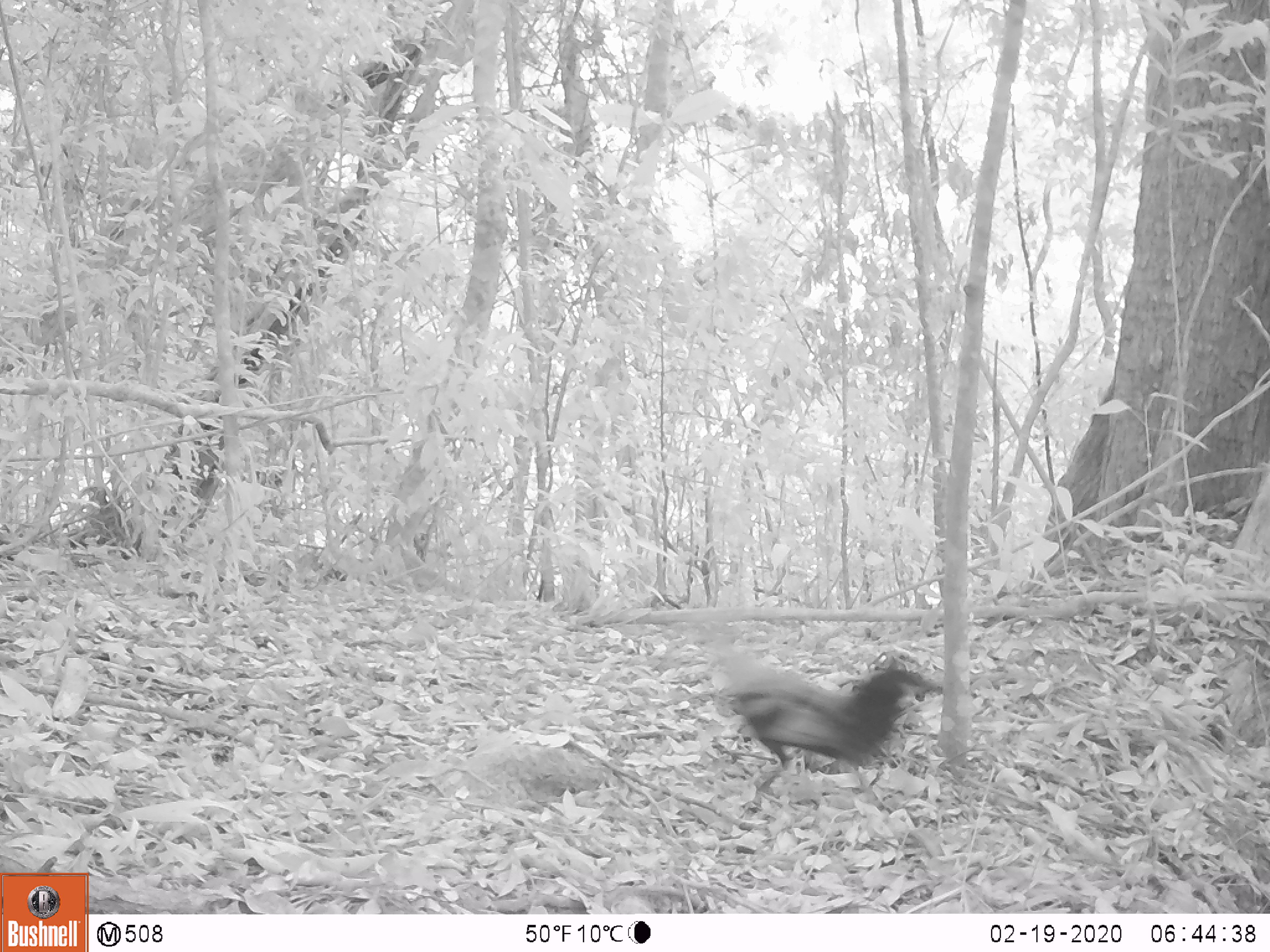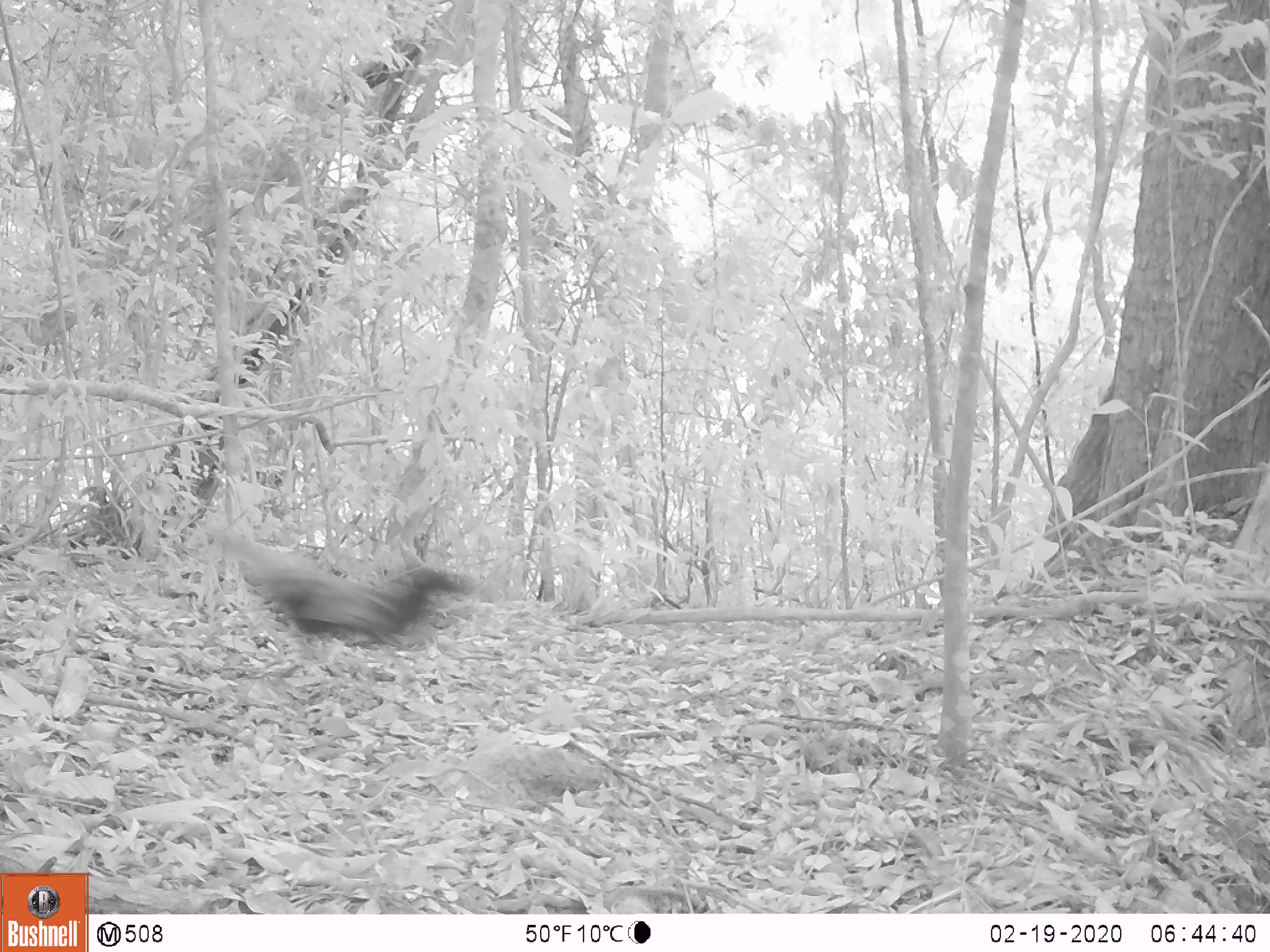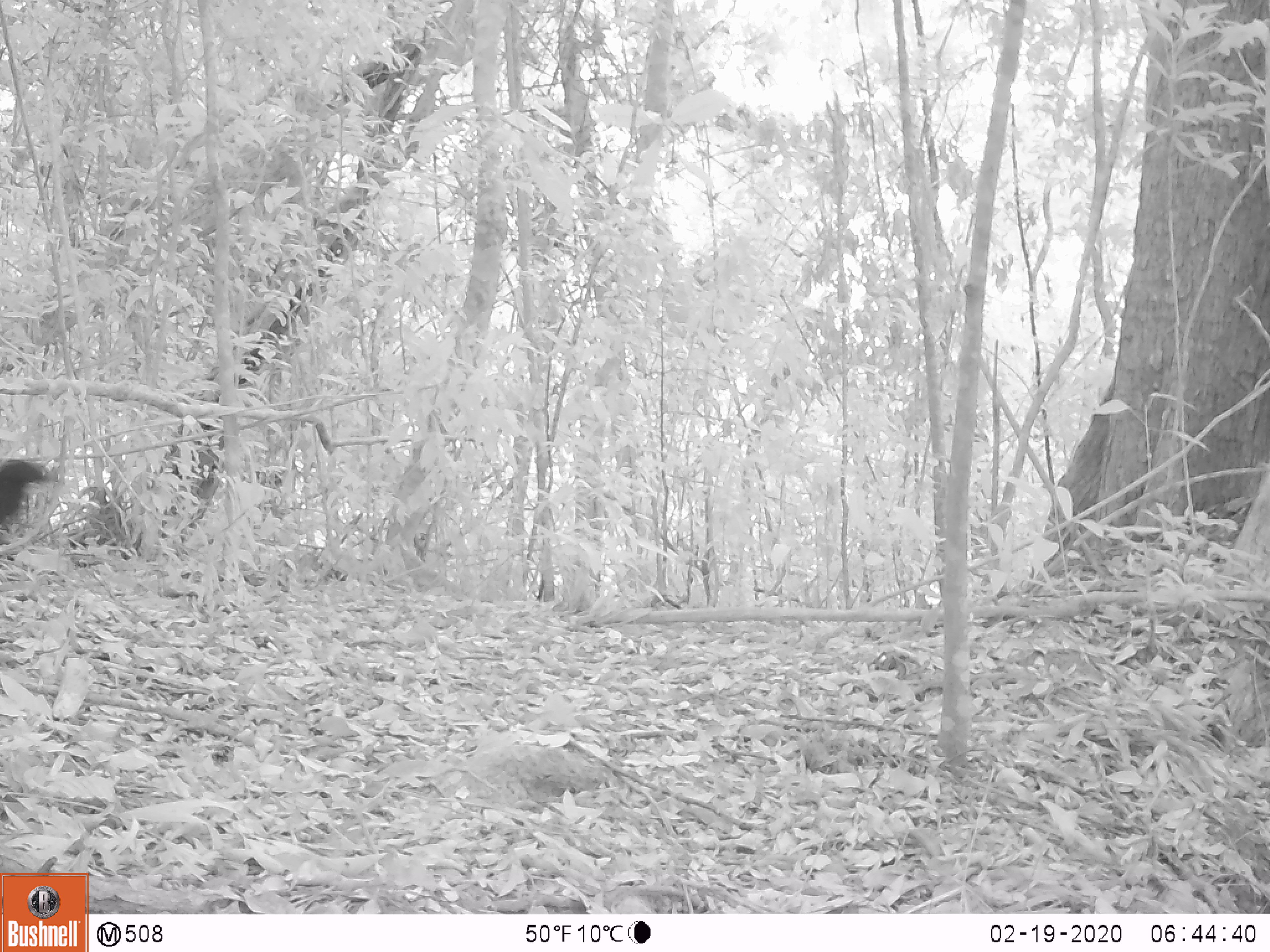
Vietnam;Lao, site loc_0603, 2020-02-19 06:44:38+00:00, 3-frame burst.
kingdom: Animalia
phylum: Chordata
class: Aves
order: Galliformes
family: Phasianidae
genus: Gallus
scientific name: Gallus gallus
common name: red junglefowl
Red junglefowl (Gallus gallus). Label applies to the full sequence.